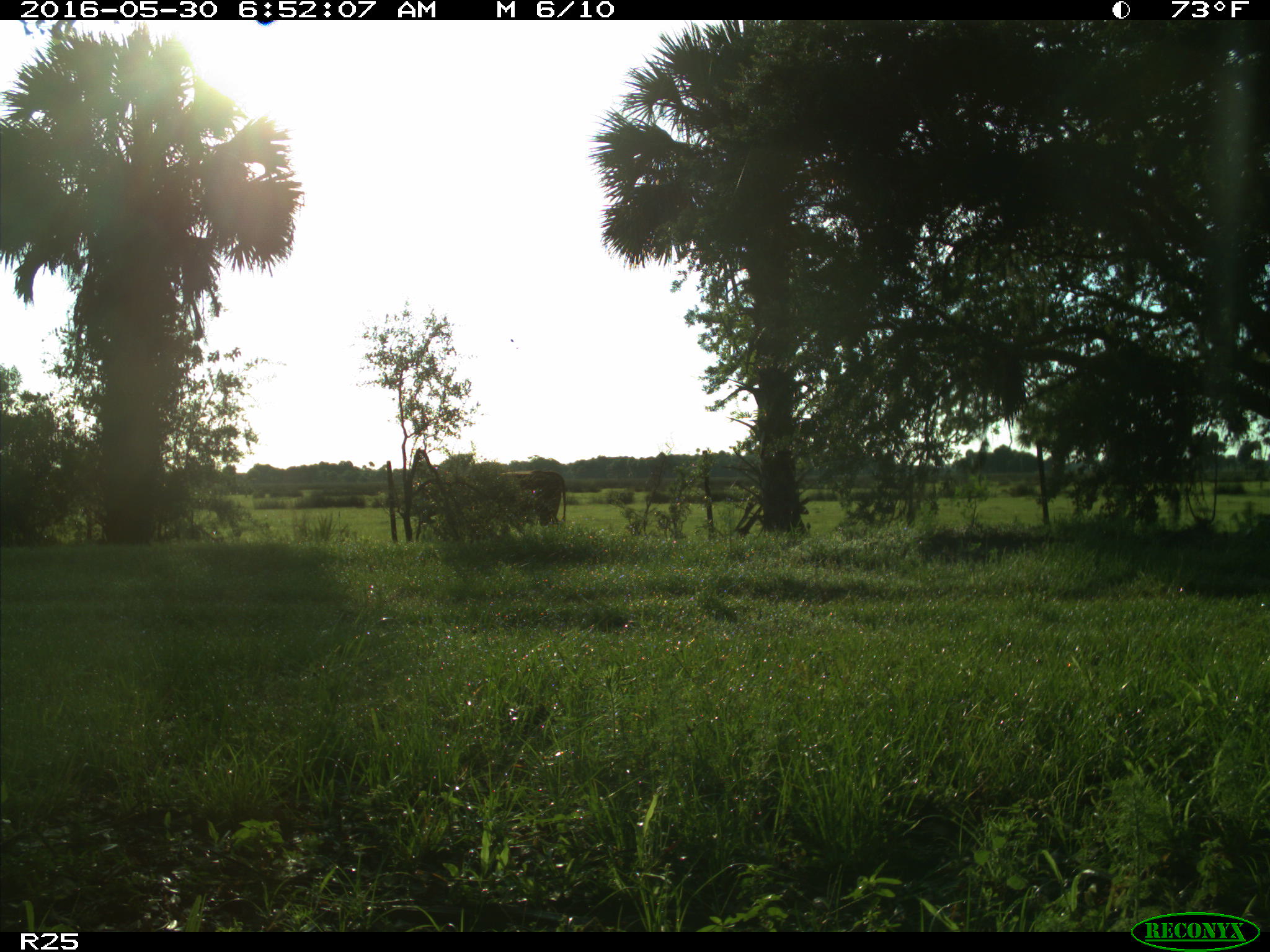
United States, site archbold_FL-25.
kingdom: Animalia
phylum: Chordata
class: Mammalia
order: Artiodactyla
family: Bovidae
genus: Bos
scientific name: Bos taurus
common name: domestic cow